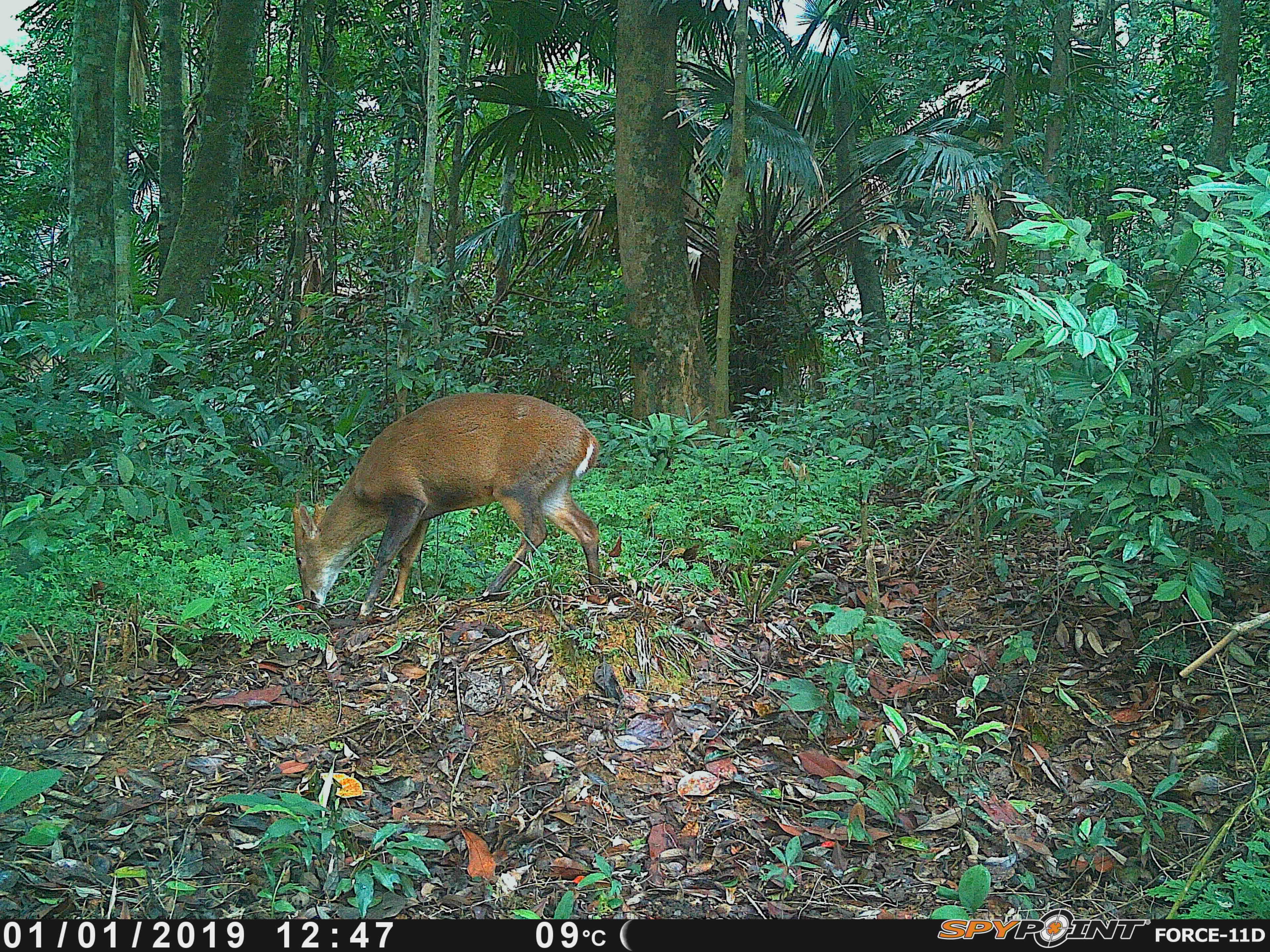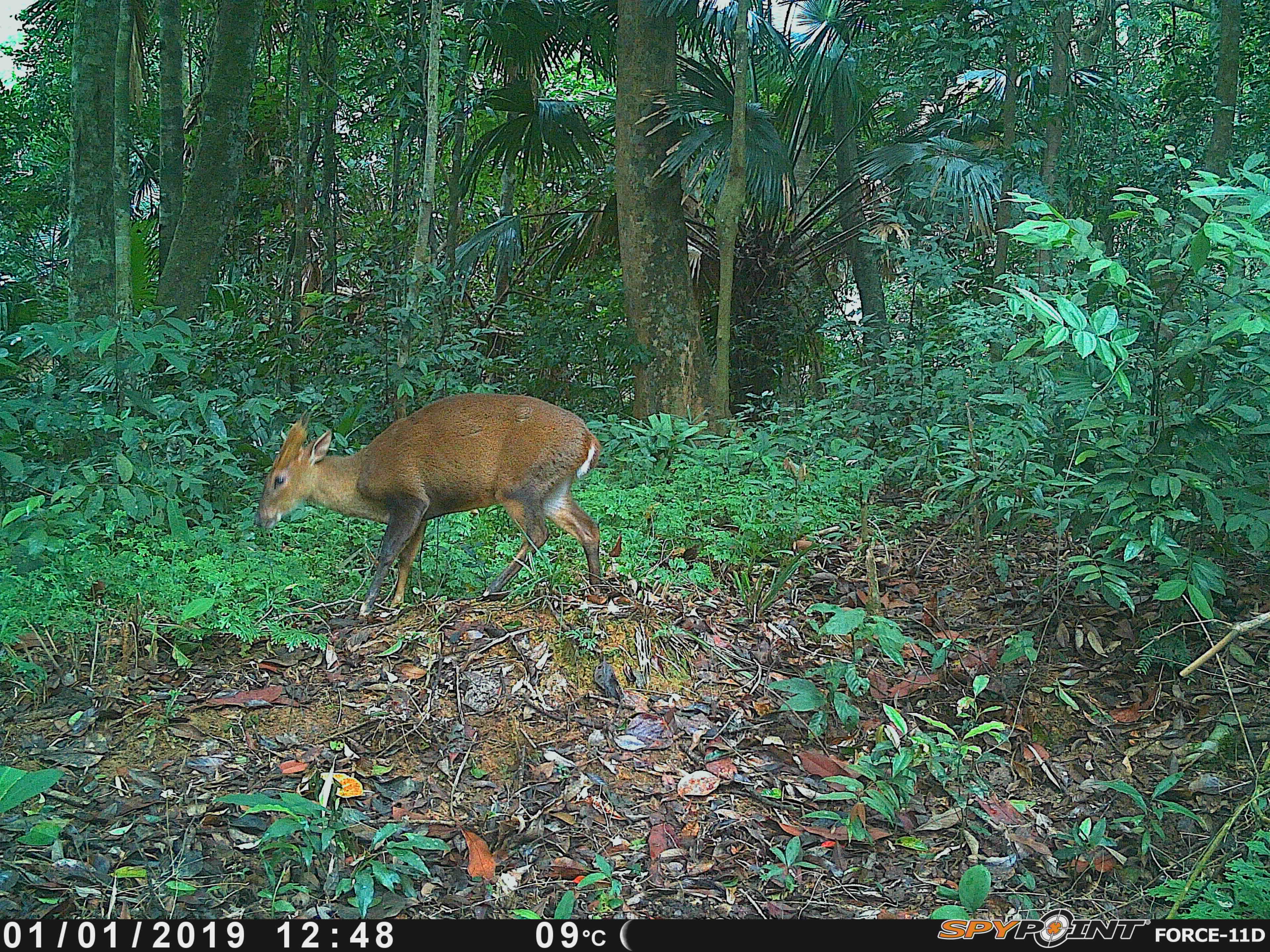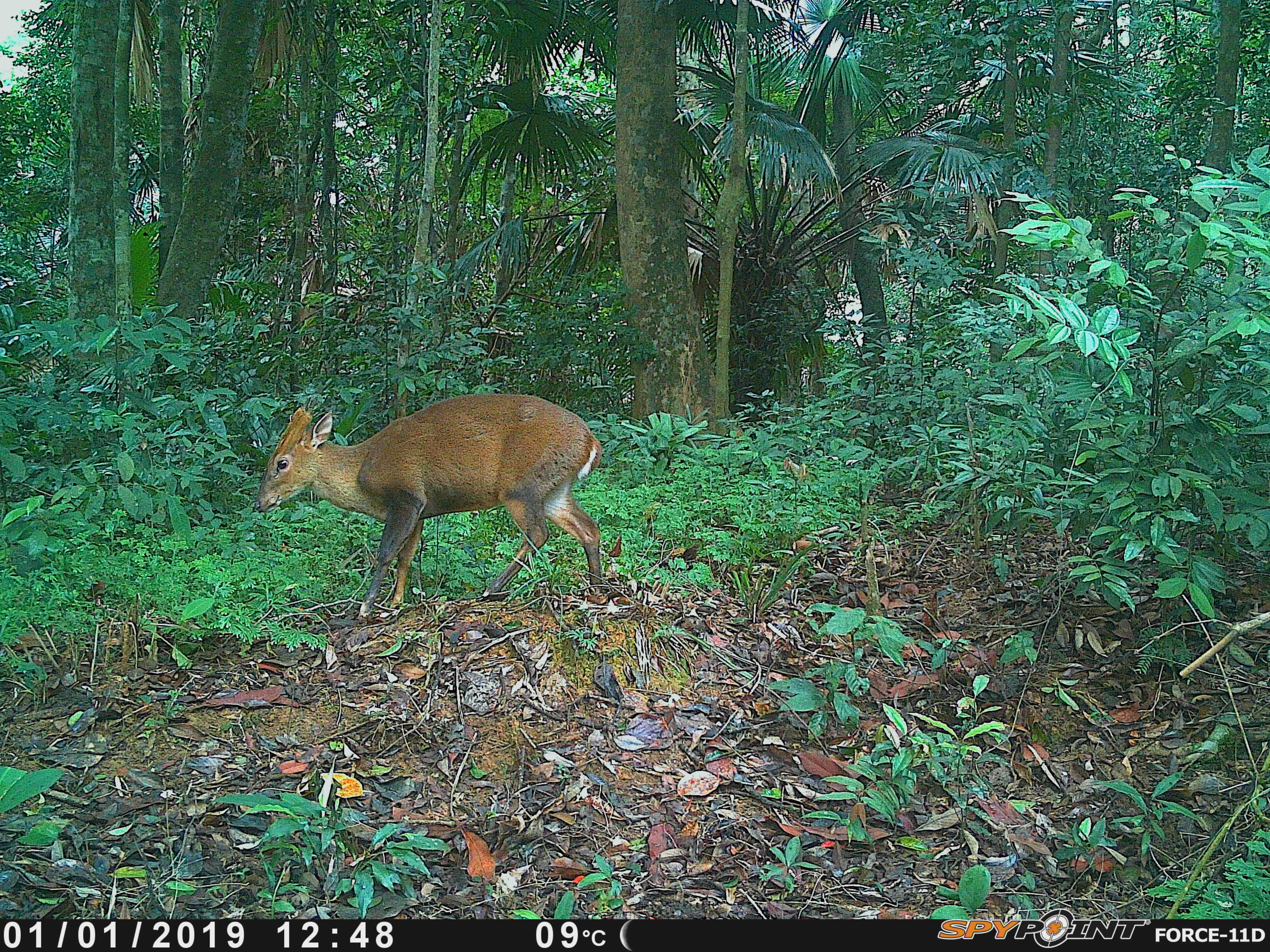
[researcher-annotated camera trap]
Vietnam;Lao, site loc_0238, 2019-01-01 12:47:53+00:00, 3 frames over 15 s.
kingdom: Animalia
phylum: Chordata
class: Mammalia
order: Artiodactyla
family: Cervidae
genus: Muntiacus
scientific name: Muntiacus vuquangensis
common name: large-antlered muntjac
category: large antlered muntjac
Large antlered muntjac (large-antlered muntjac) (Muntiacus vuquangensis). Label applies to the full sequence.